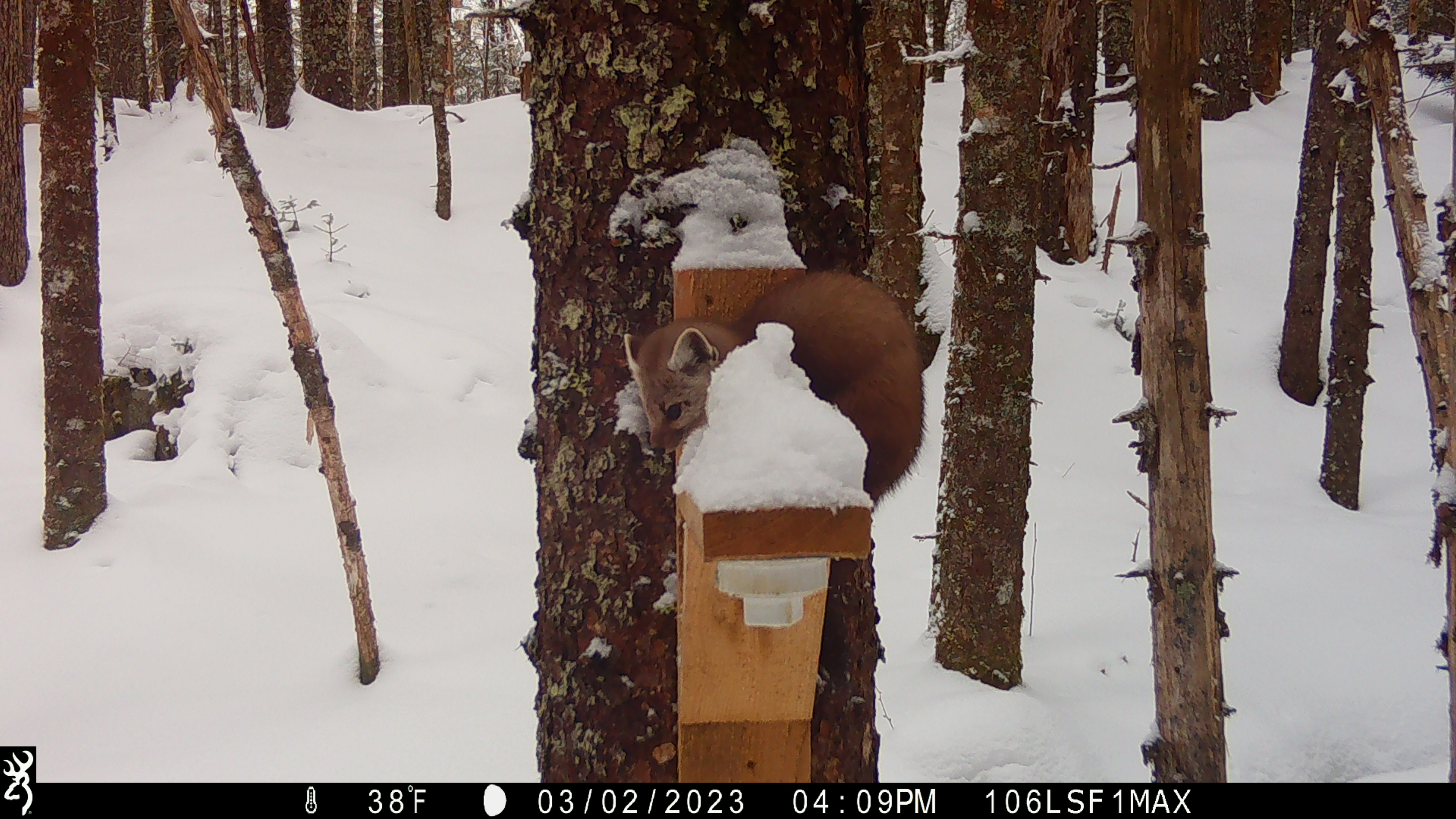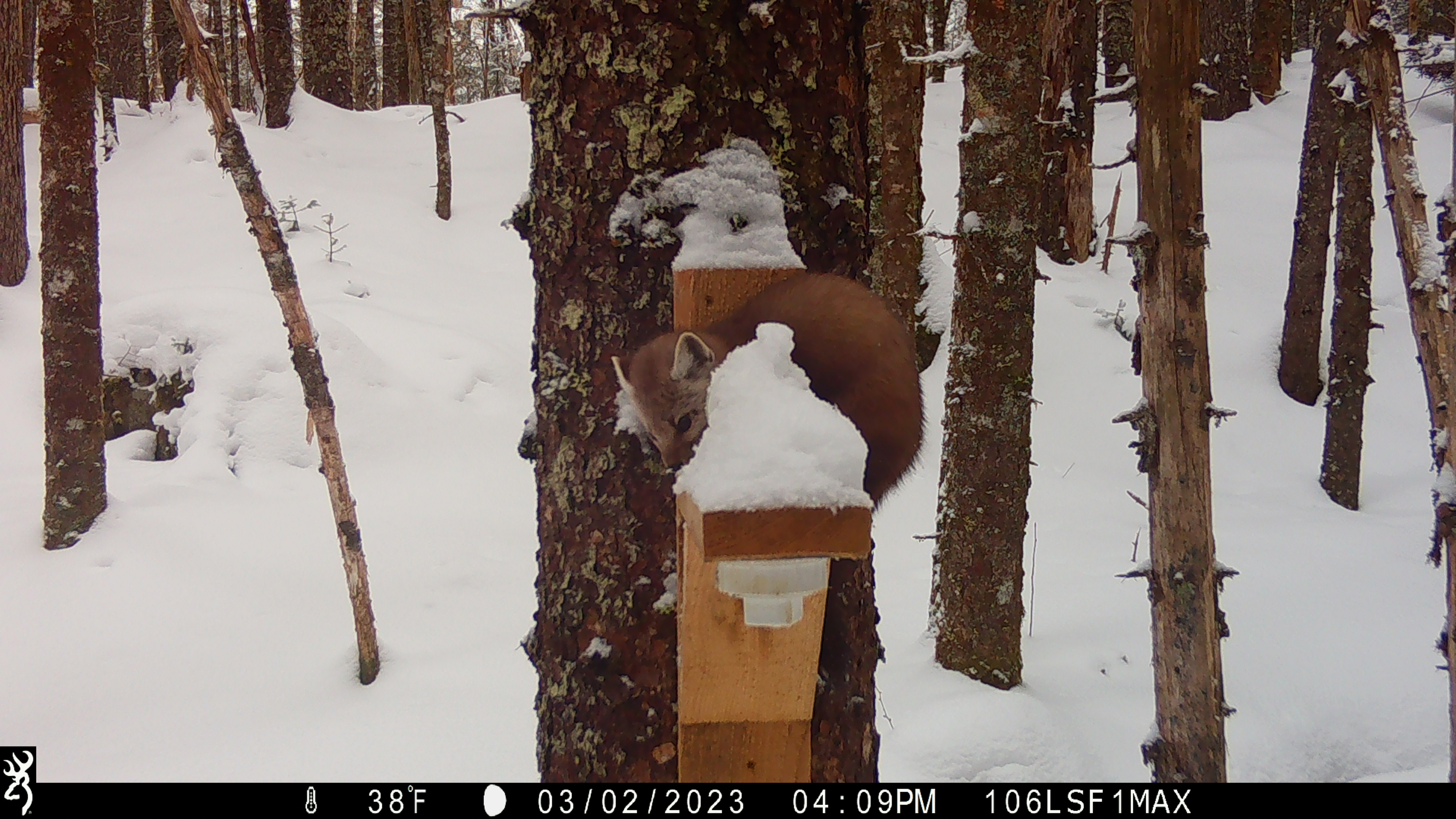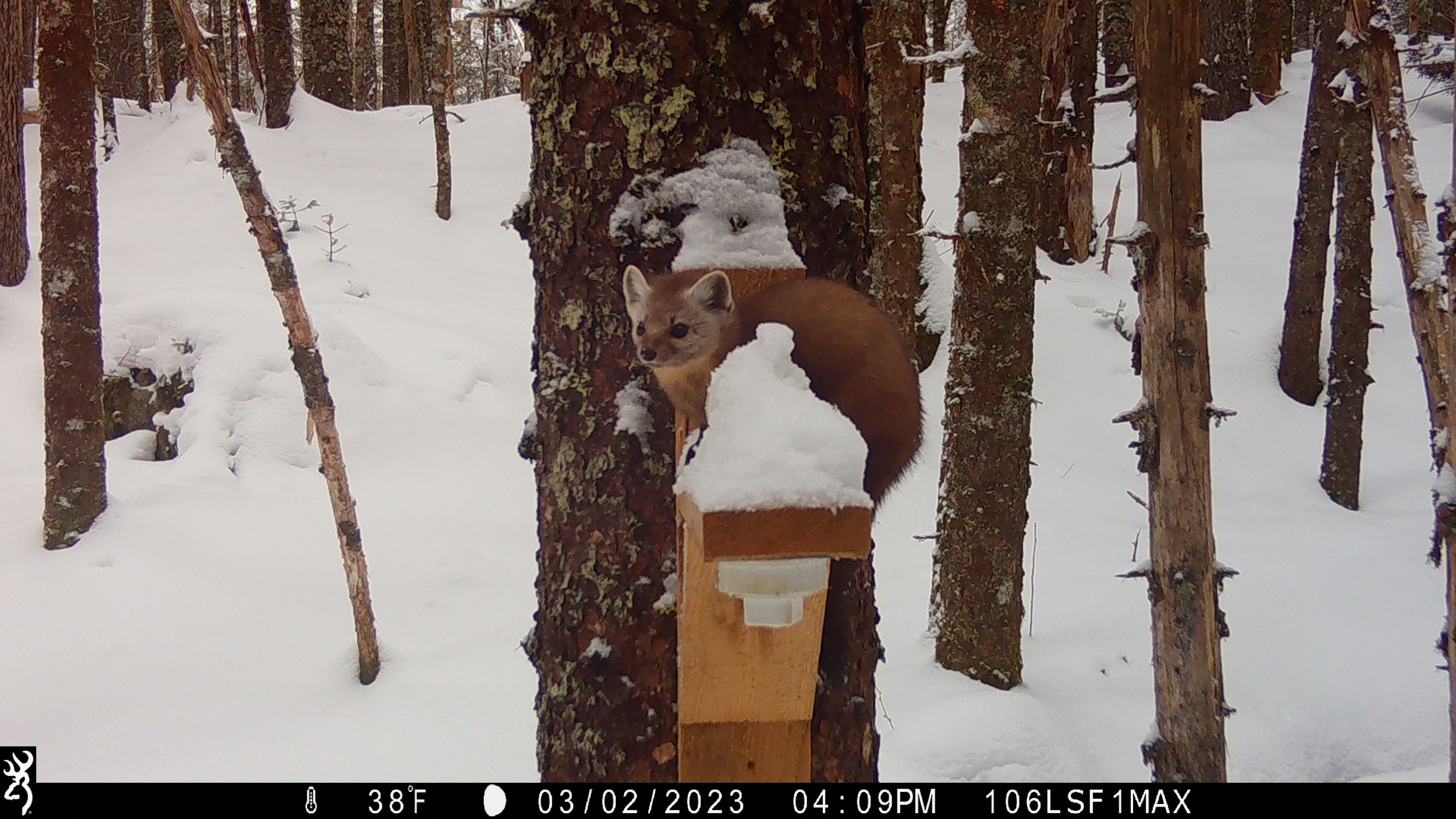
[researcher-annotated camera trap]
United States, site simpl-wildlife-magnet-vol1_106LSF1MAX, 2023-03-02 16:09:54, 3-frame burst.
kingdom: Animalia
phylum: Chordata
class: Mammalia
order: Carnivora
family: Mustelidae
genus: Martes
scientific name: Martes americana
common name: american marten